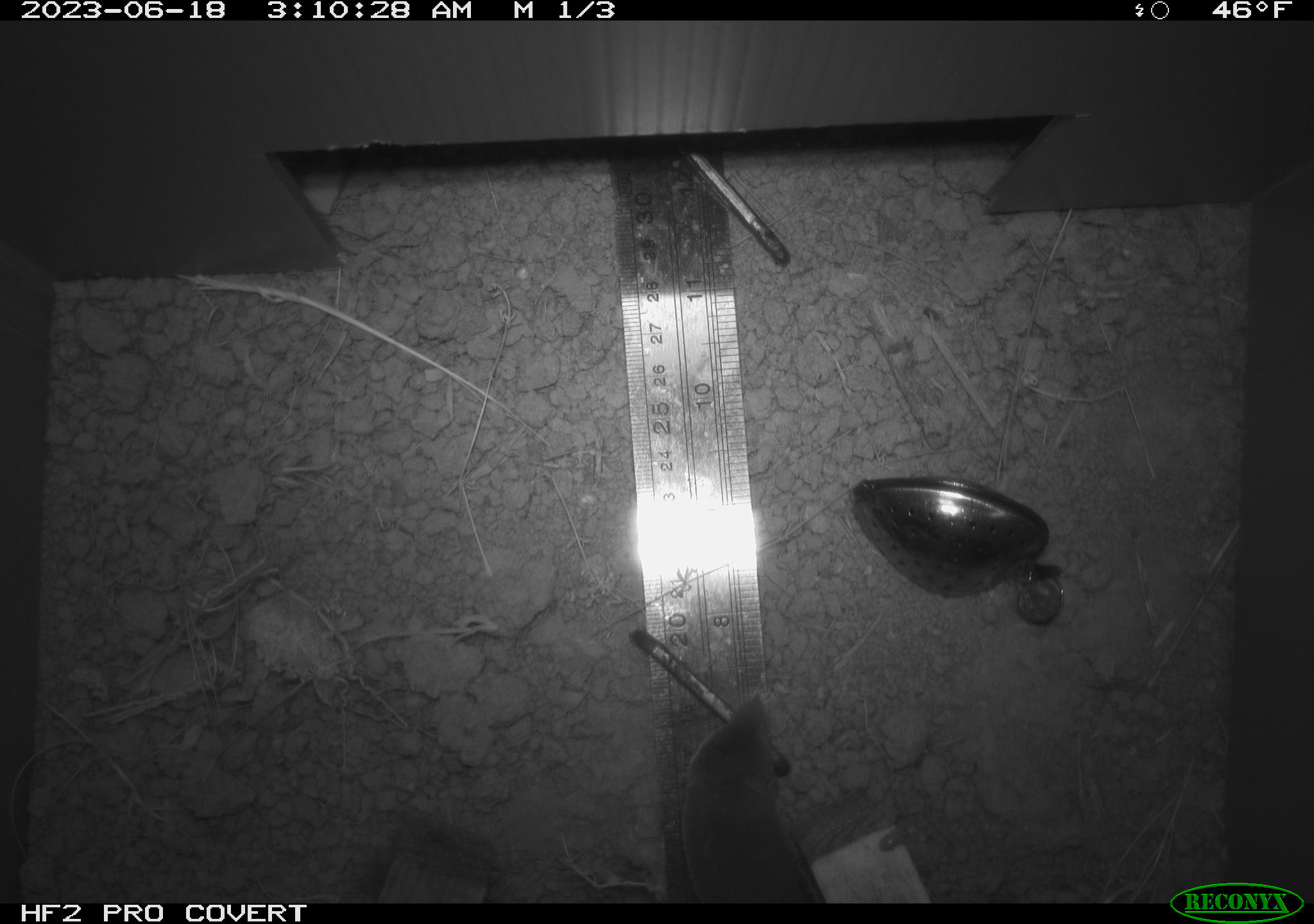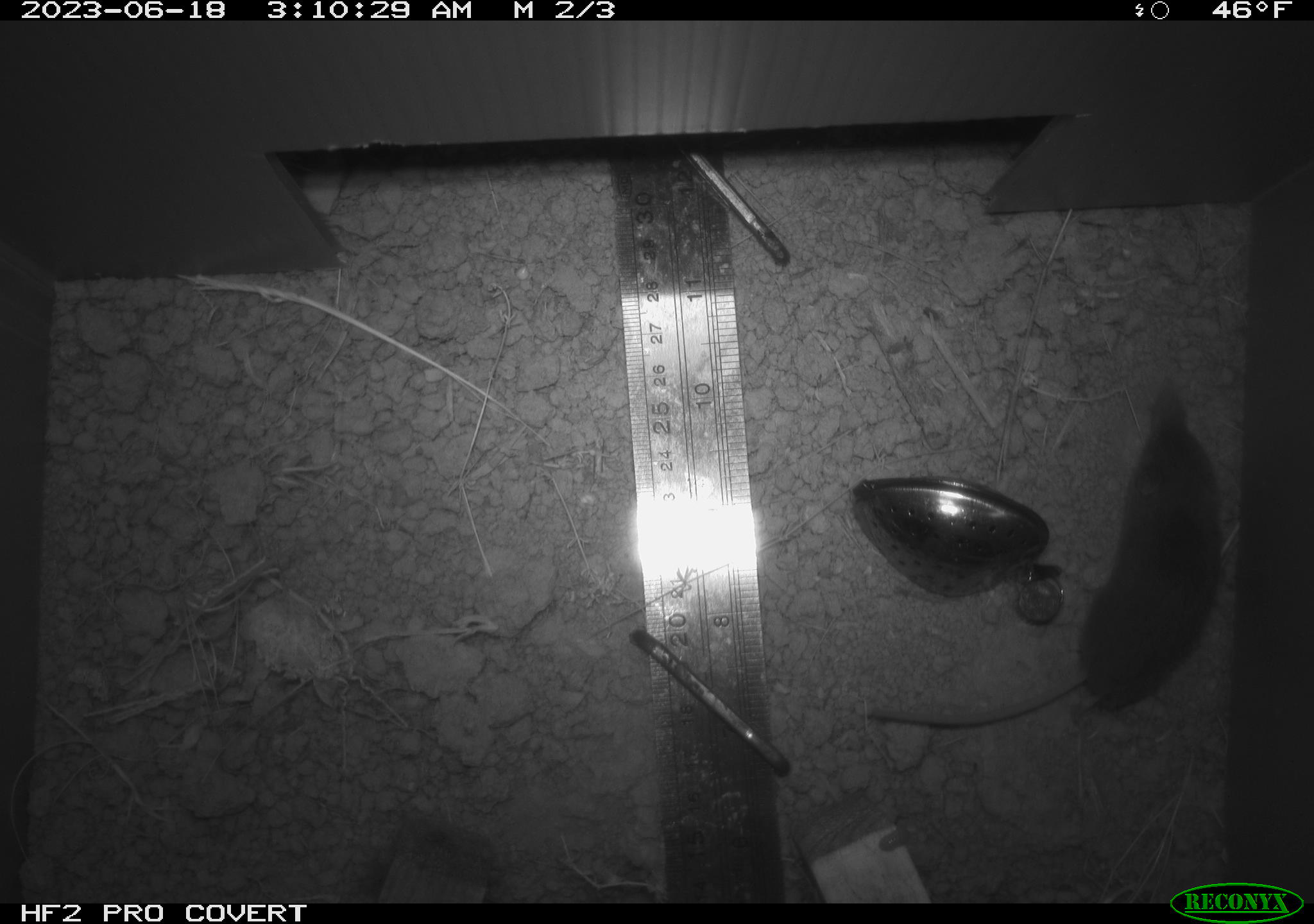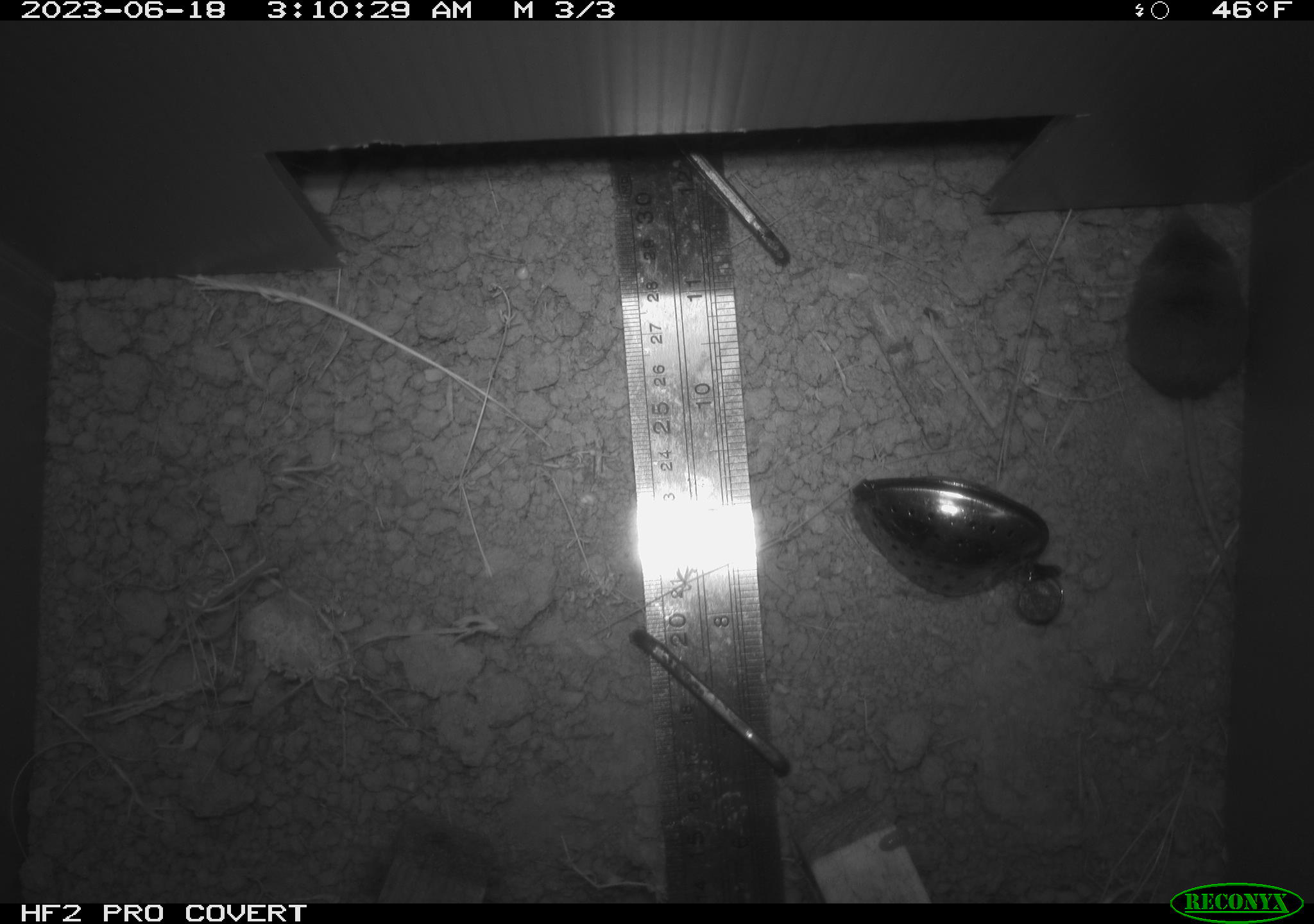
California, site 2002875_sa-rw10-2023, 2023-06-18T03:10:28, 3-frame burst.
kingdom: Animalia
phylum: Chordata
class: Mammalia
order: Eulipotyphla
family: Soricidae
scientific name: Soricidae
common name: shrews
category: soricidae family